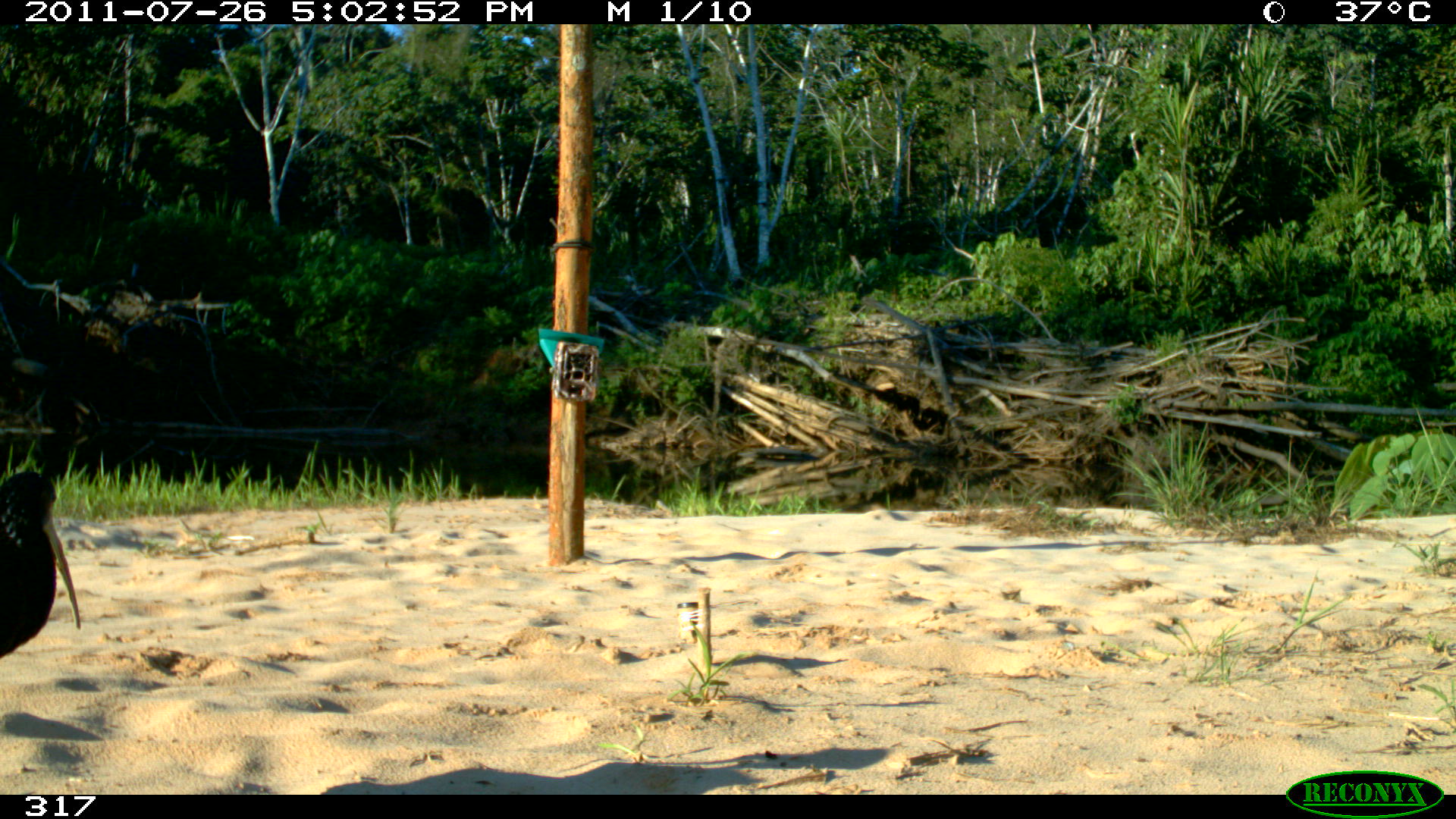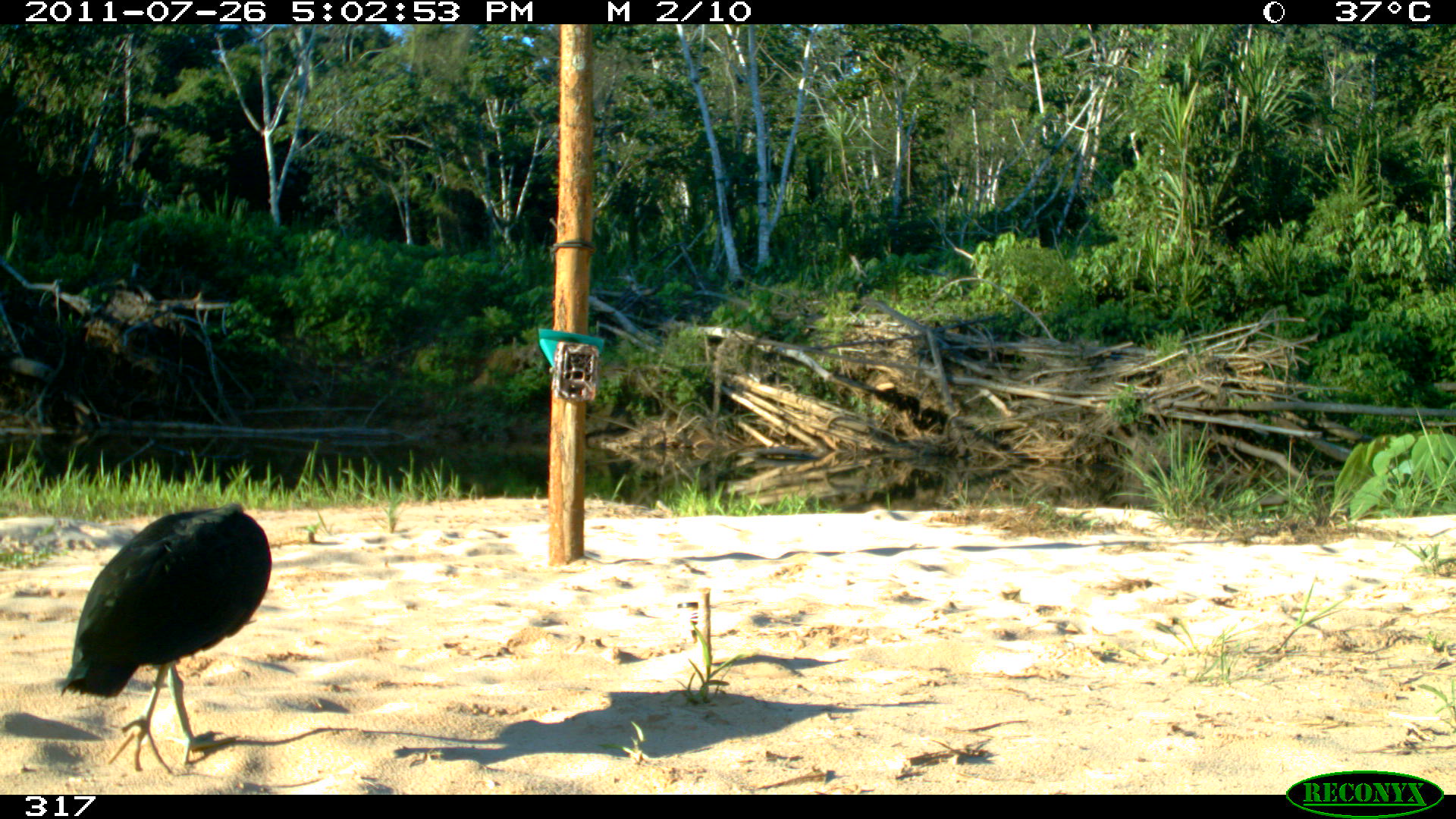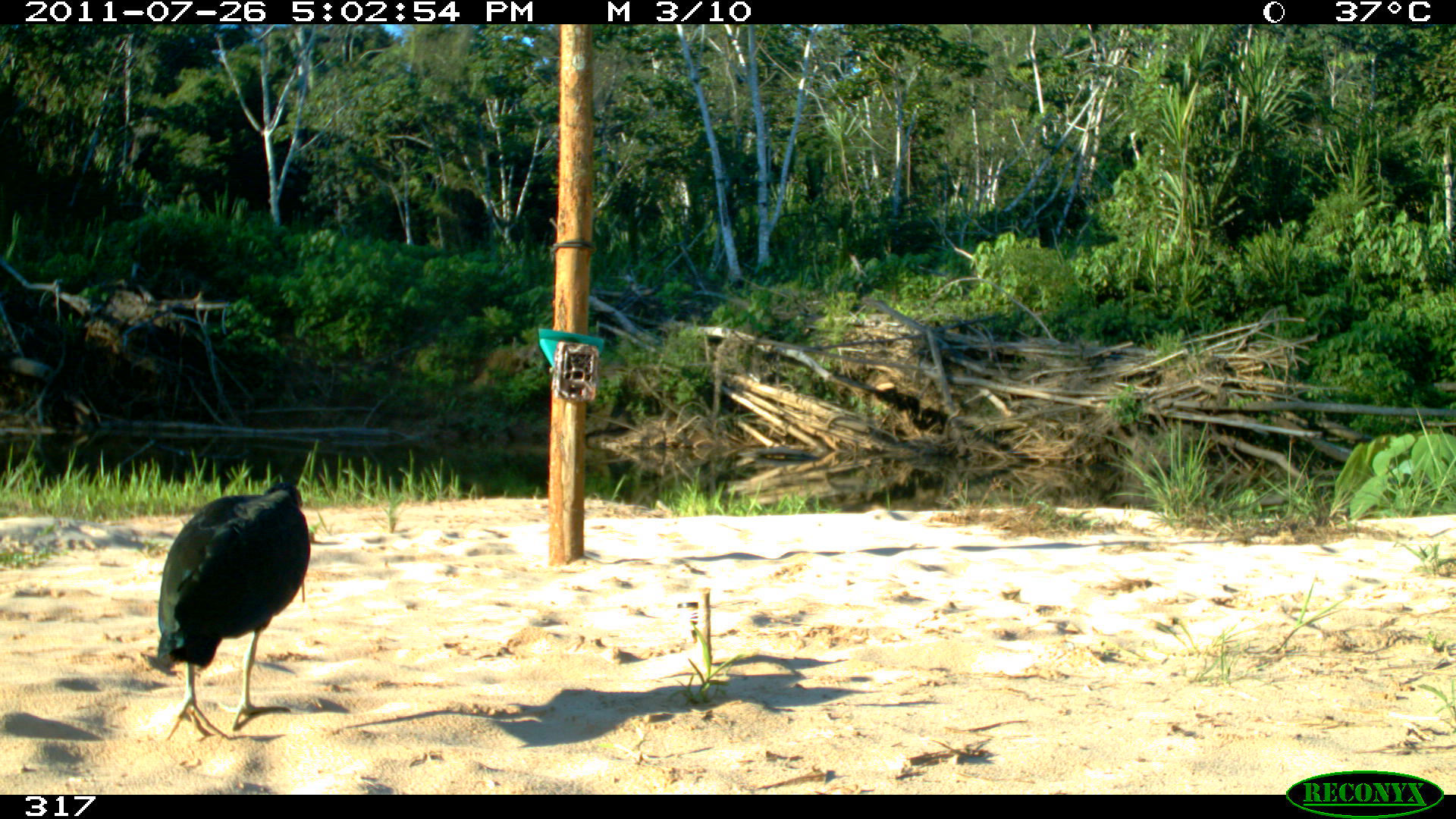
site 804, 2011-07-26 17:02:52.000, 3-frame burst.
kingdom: Animalia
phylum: Chordata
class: Aves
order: Pelecaniformes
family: Threskiornithidae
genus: Mesembrinibis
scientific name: Mesembrinibis cayennensis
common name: green ibis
Mesembrinibis cayennensis (green ibis).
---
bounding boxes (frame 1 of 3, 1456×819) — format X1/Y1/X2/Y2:
mesembrinibis cayennensis: 0/471/80/658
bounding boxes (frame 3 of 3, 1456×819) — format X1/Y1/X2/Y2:
mesembrinibis cayennensis: 153/482/310/740